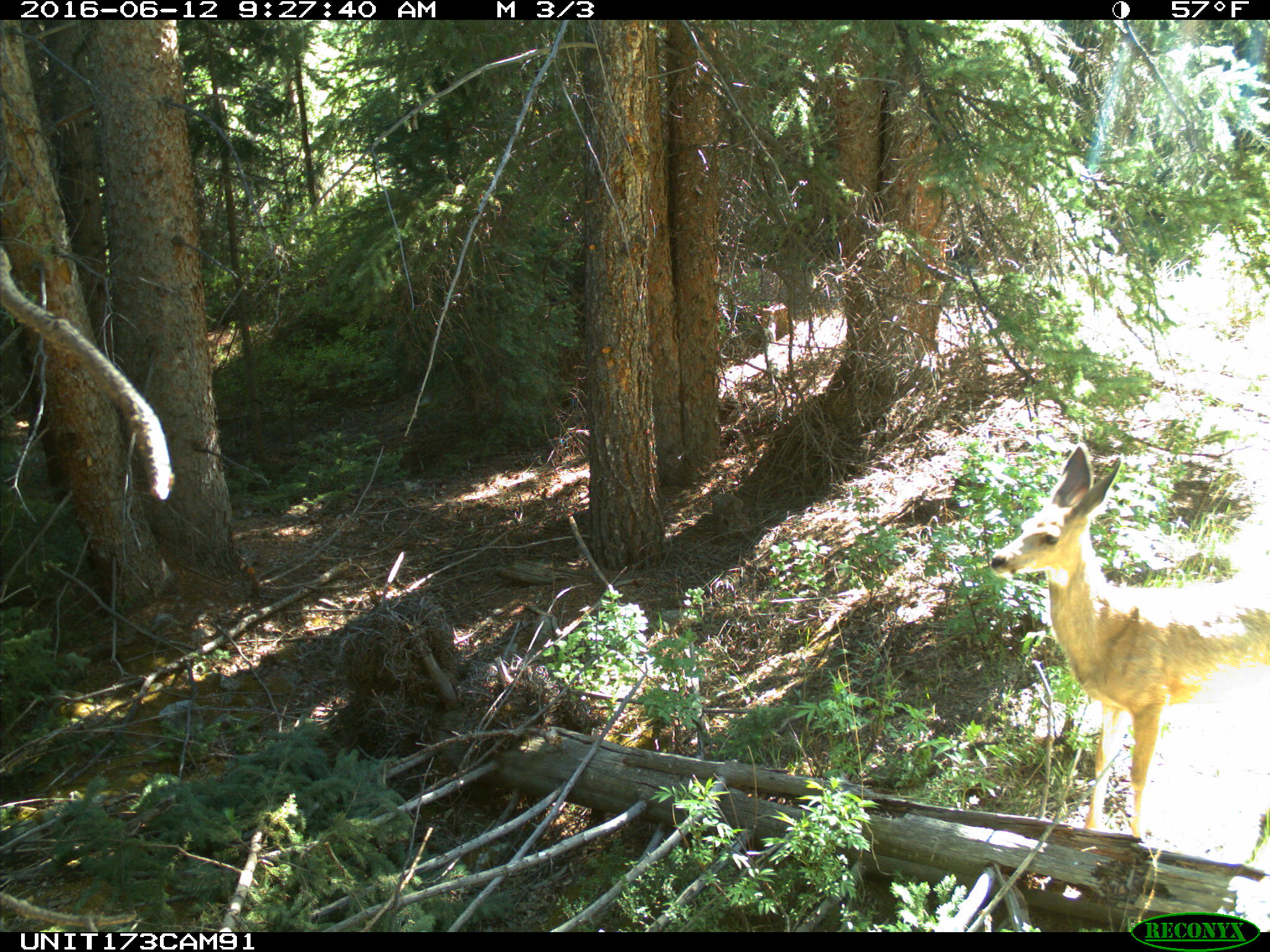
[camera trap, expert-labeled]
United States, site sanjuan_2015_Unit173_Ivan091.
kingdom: Animalia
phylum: Chordata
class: Mammalia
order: Artiodactyla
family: Cervidae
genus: Odocoileus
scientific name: Odocoileus hemionus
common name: mule deer